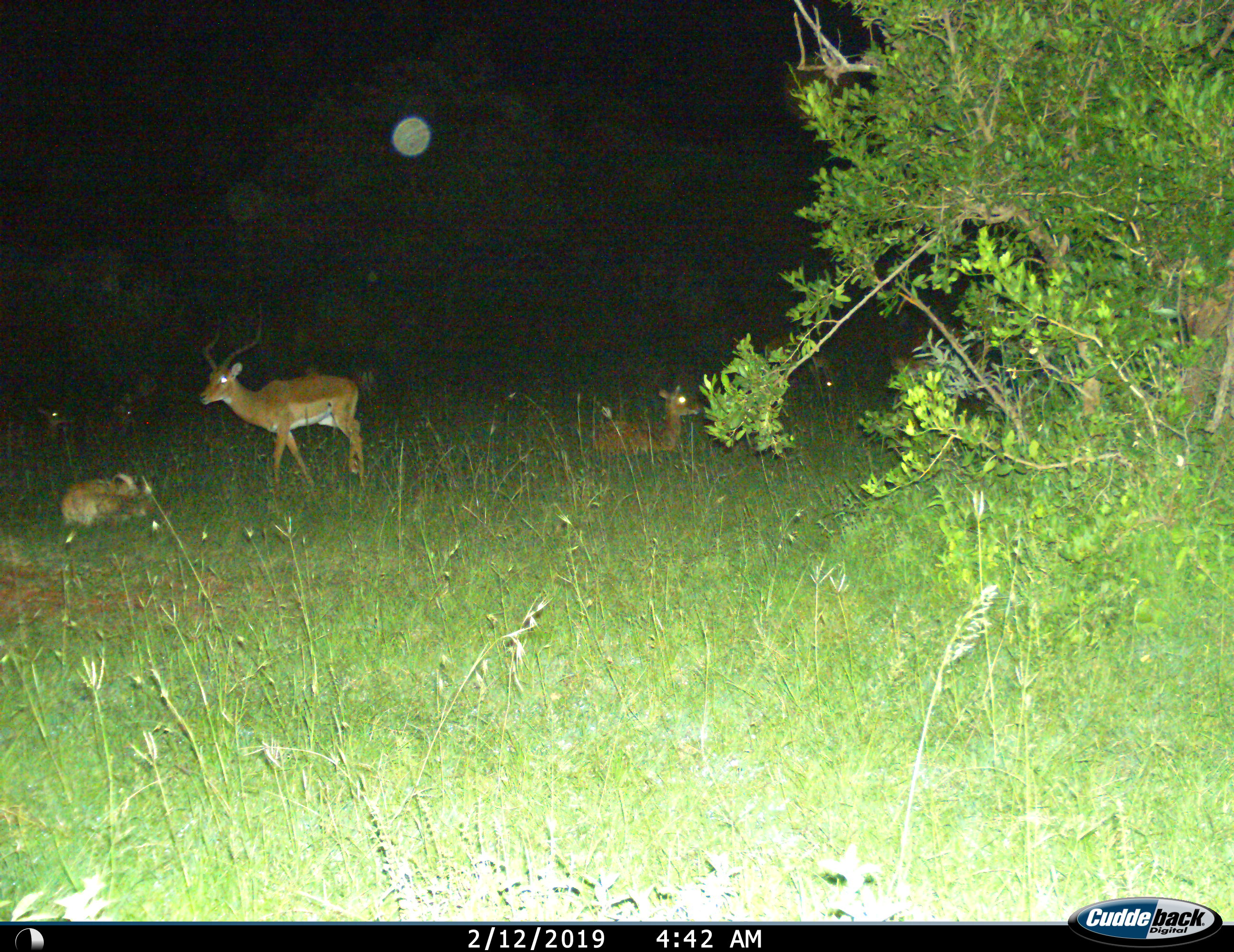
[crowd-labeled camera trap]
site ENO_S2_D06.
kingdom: Animalia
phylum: Chordata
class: Mammalia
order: Artiodactyla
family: Bovidae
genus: Aepyceros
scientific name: Aepyceros melampus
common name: impala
Impala (Aepyceros melampus), count 5. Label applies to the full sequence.